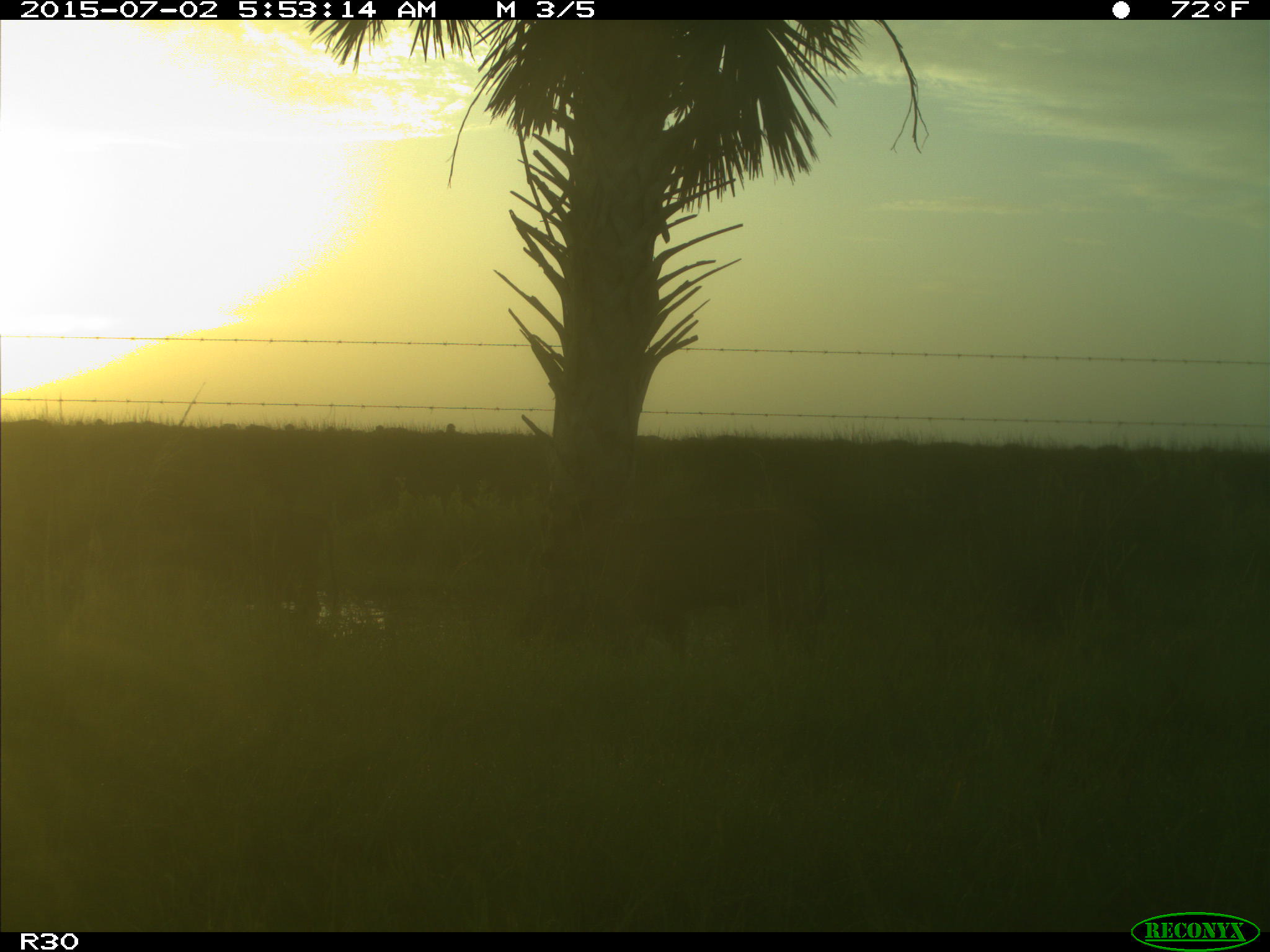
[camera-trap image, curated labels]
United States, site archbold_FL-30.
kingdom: Animalia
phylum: Chordata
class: Mammalia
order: Artiodactyla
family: Bovidae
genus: Bos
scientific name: Bos taurus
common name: domestic cow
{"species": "Bos taurus (domestic cow)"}